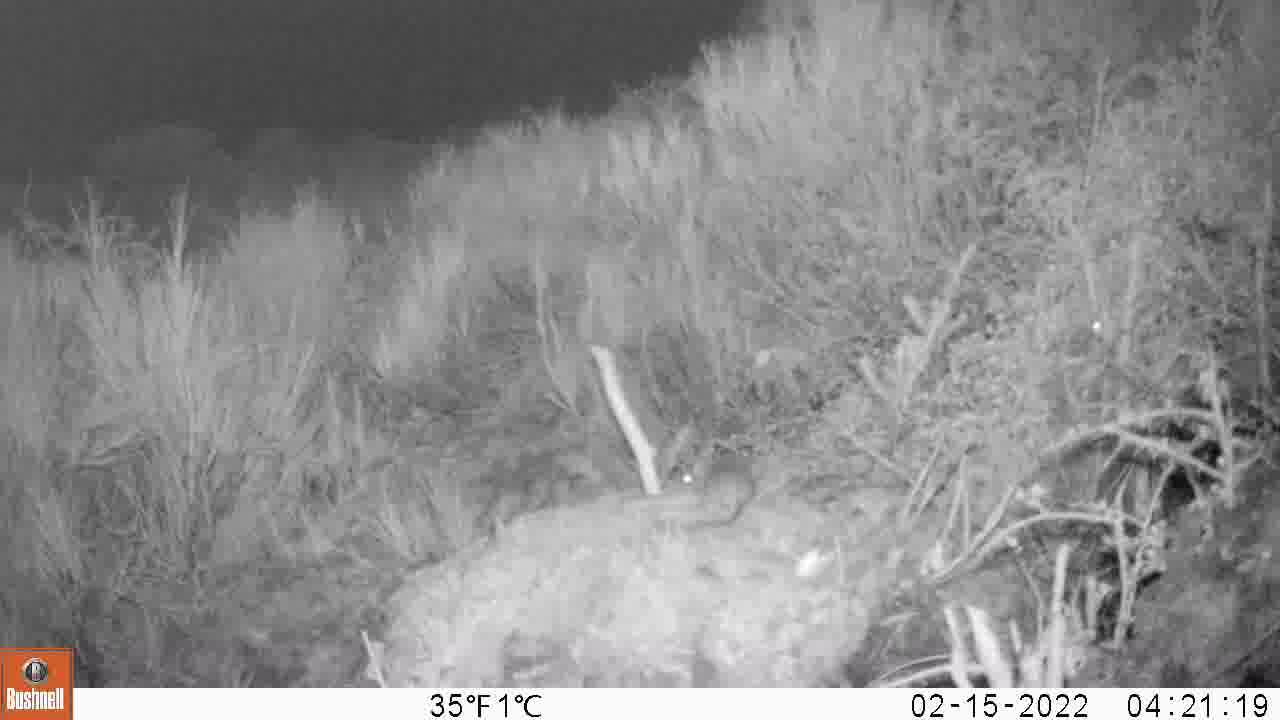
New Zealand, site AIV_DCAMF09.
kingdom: Animalia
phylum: Chordata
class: Mammalia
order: Rodentia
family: Muridae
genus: Mus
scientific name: Mus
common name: mouse